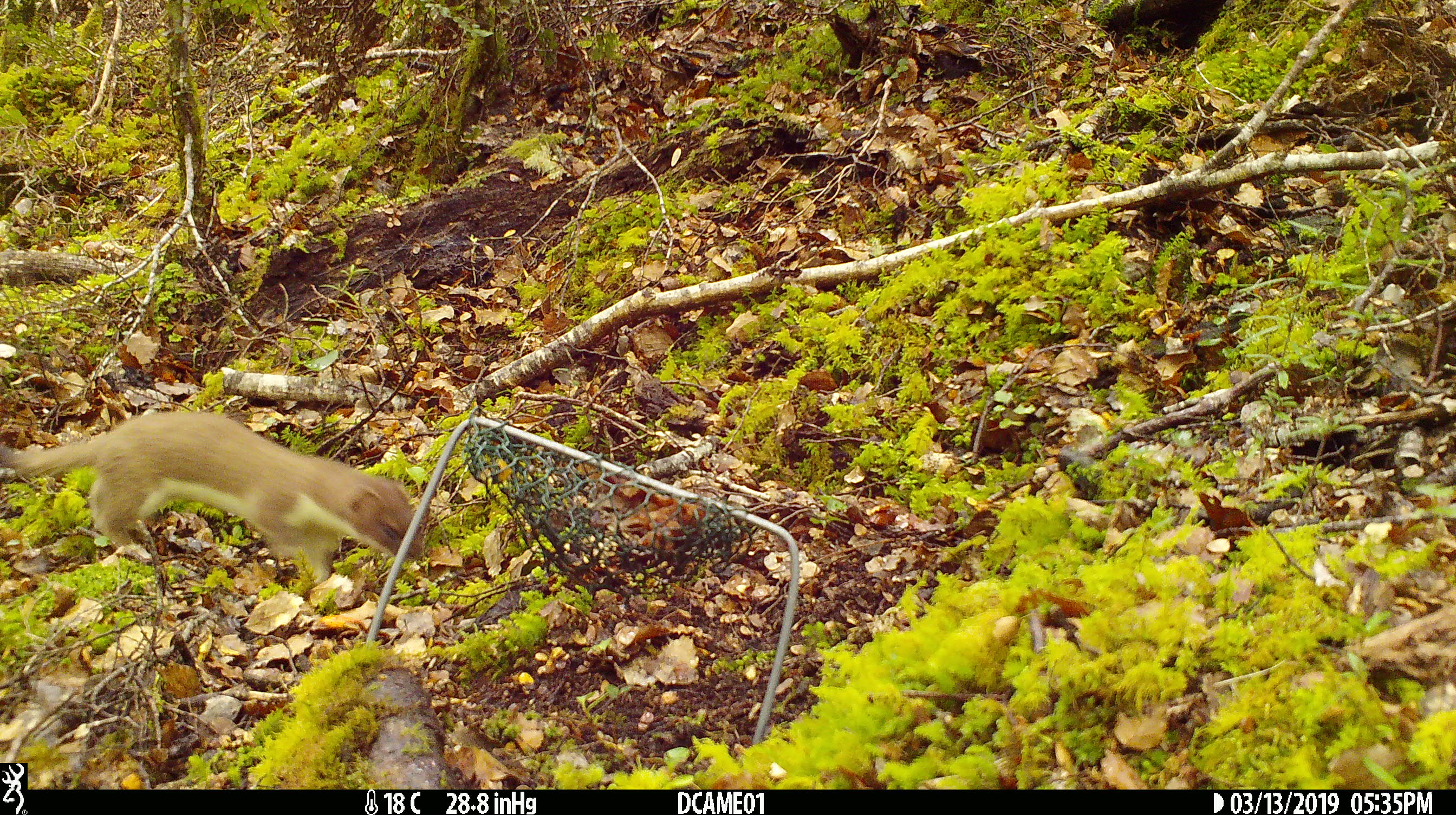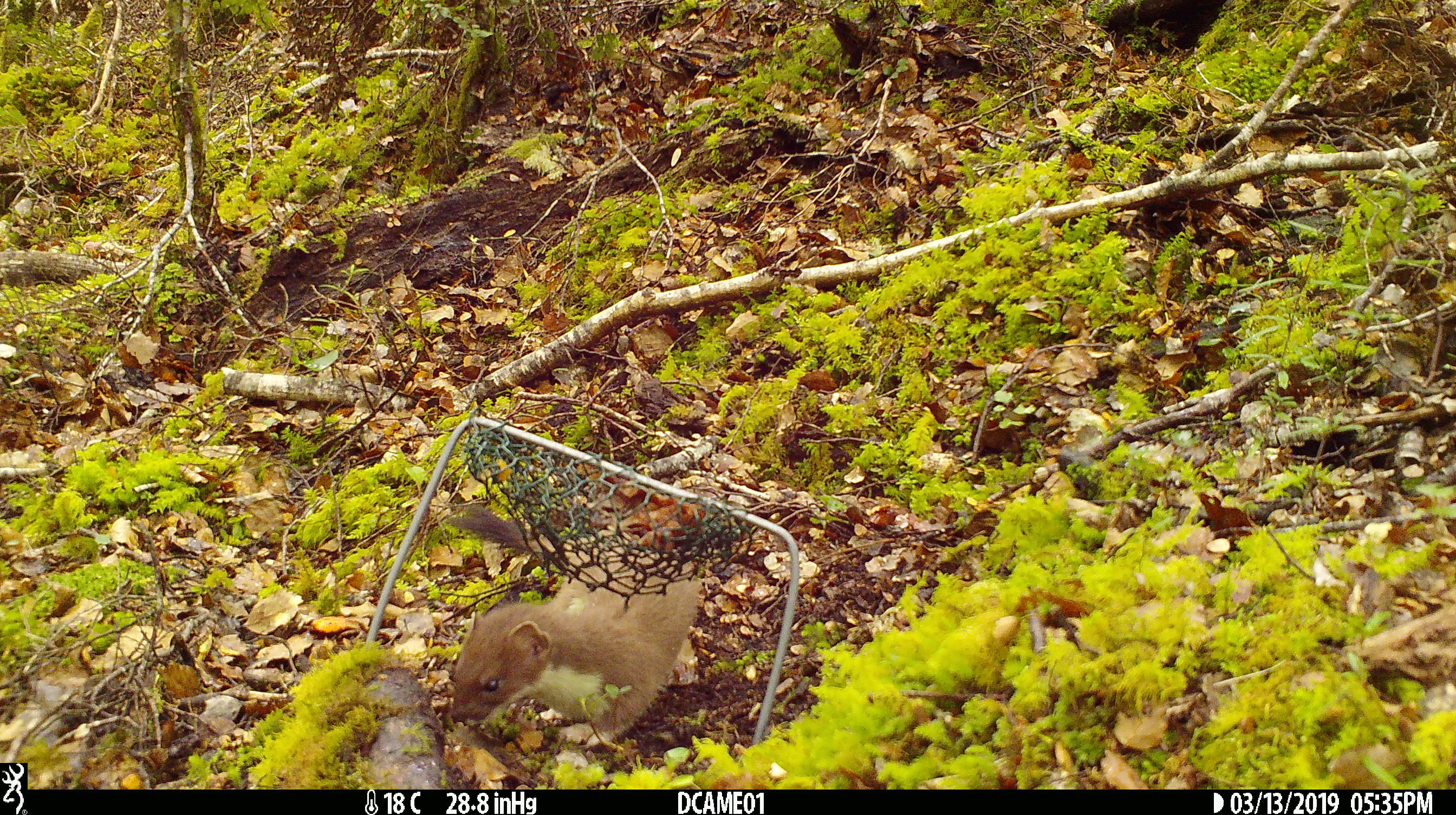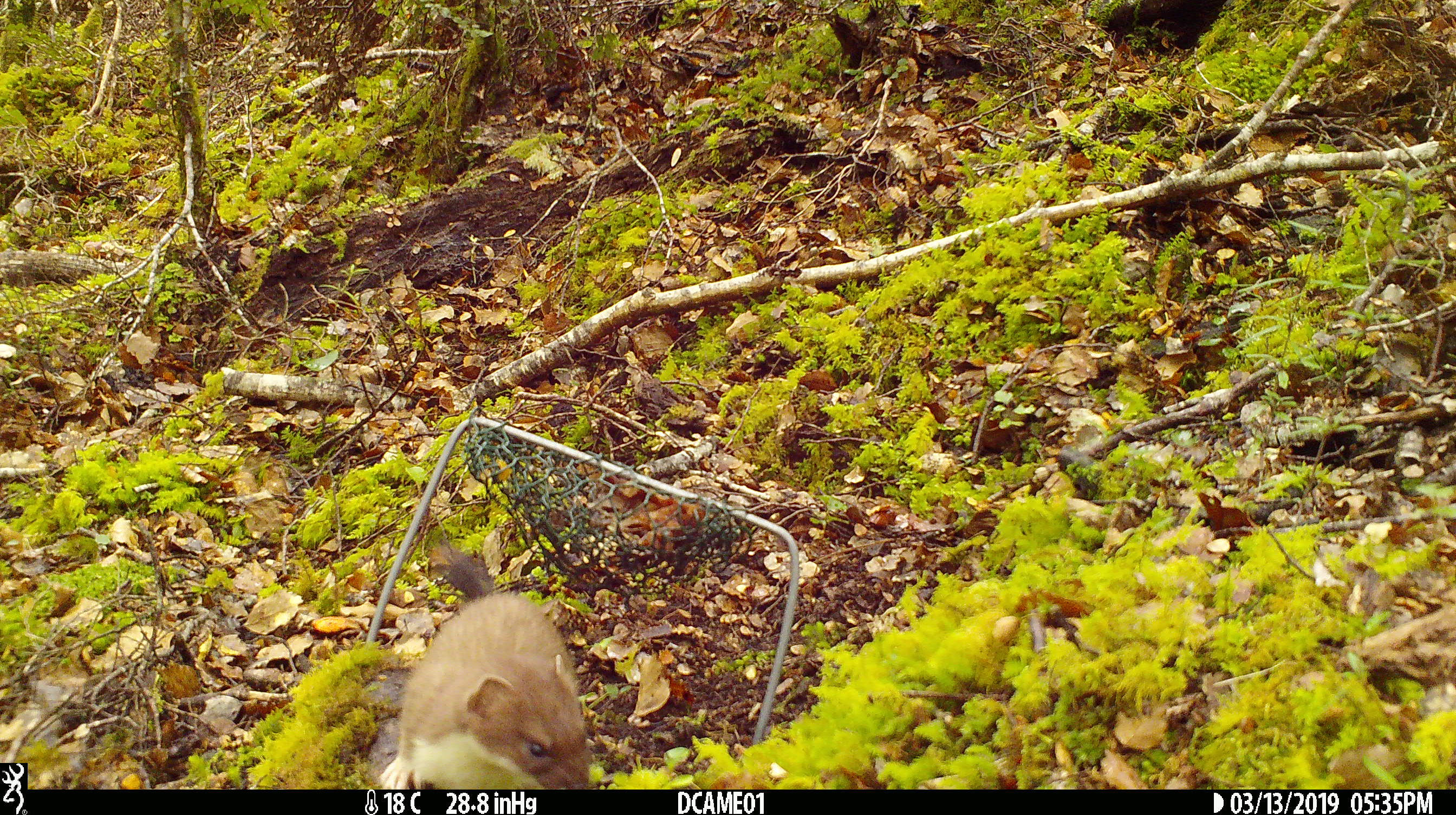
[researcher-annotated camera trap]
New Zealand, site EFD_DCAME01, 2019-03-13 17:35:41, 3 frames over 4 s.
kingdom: Animalia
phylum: Chordata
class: Mammalia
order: Carnivora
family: Mustelidae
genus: Mustela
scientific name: Mustela erminea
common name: stoat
Stoat (Mustela erminea).